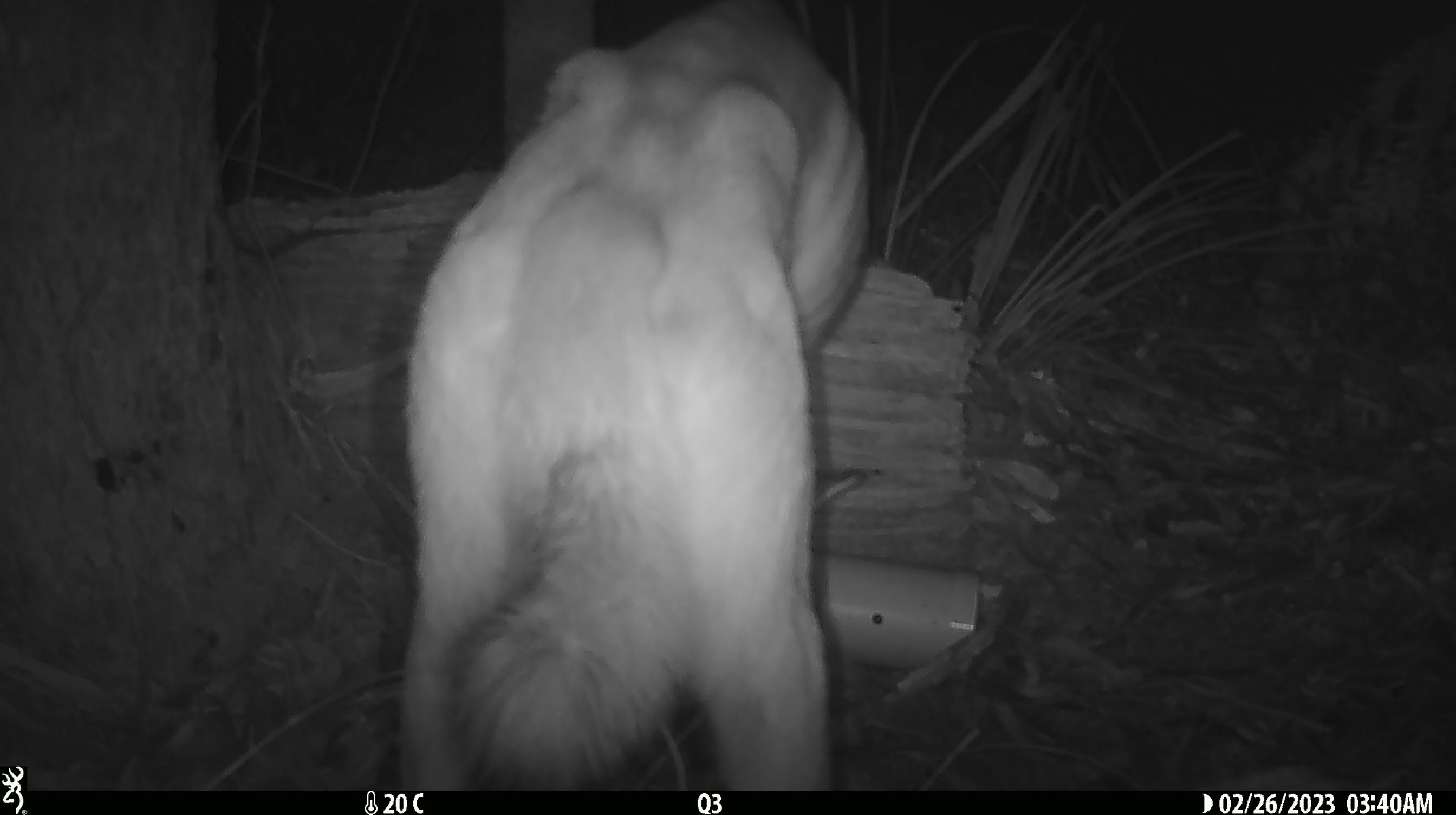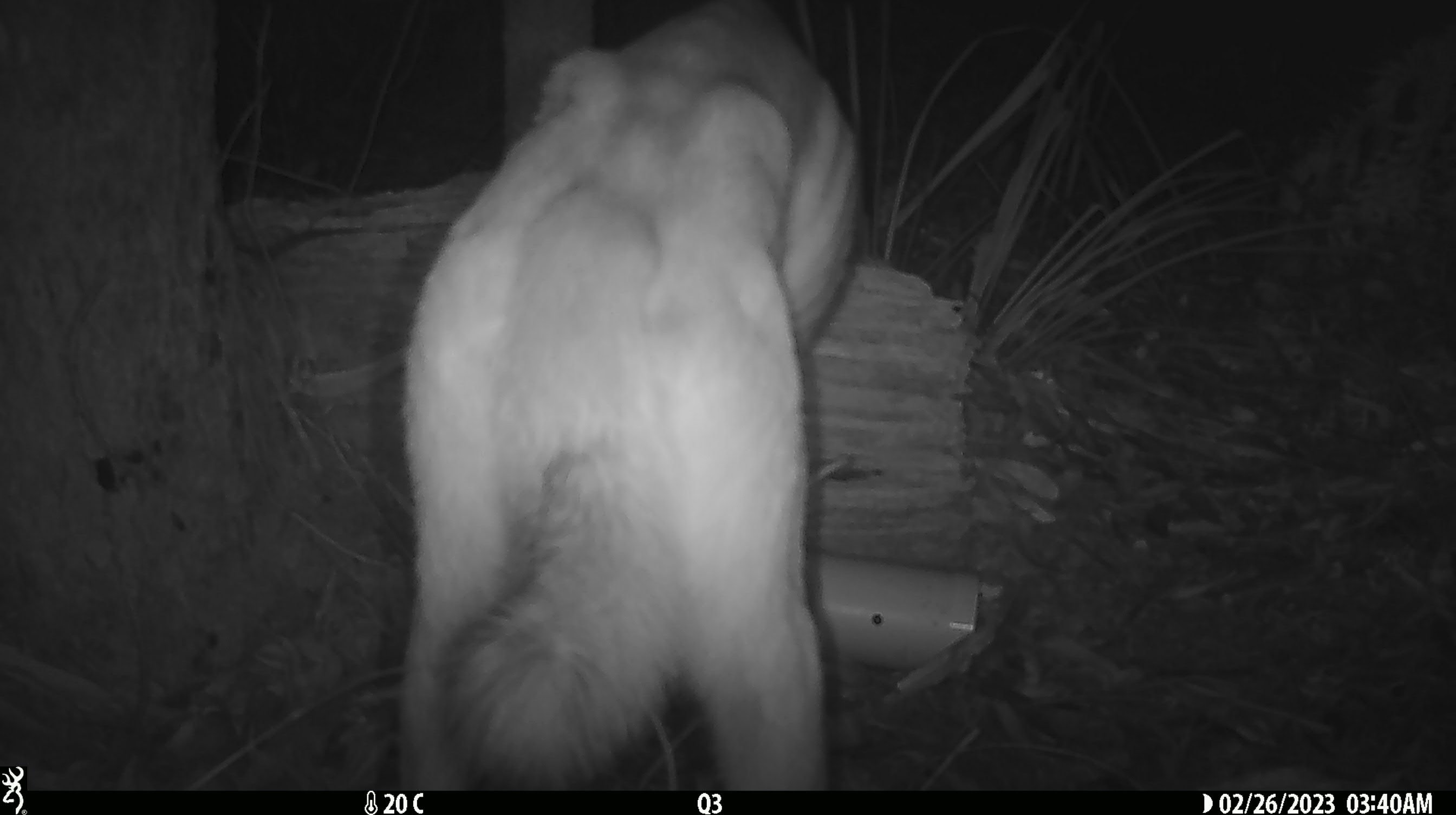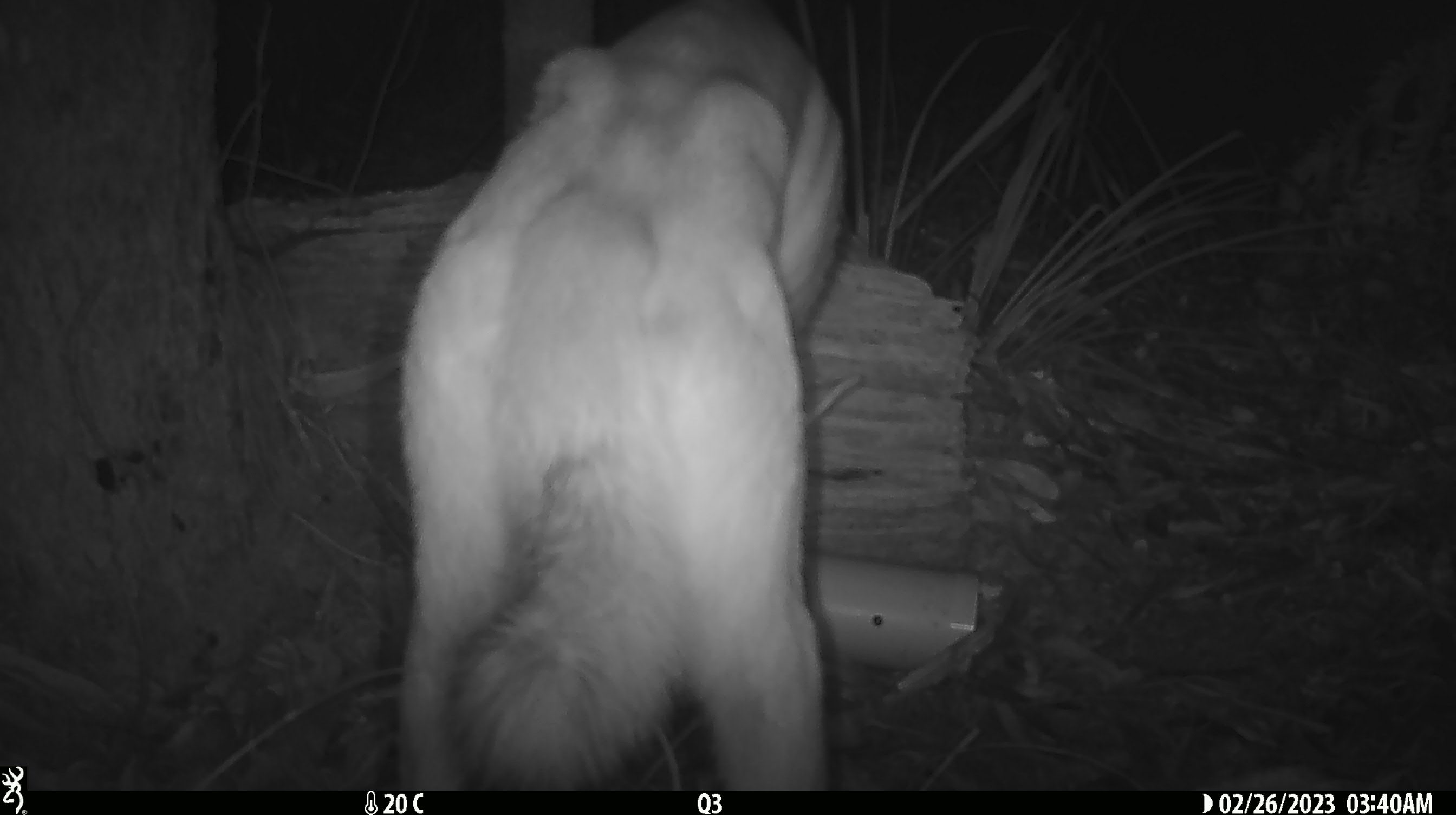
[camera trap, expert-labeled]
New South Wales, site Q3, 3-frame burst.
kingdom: Animalia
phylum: Chordata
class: Mammalia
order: Carnivora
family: Canidae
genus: Canis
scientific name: Canis familiaris dingo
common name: dingo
Dingo (Canis familiaris dingo).